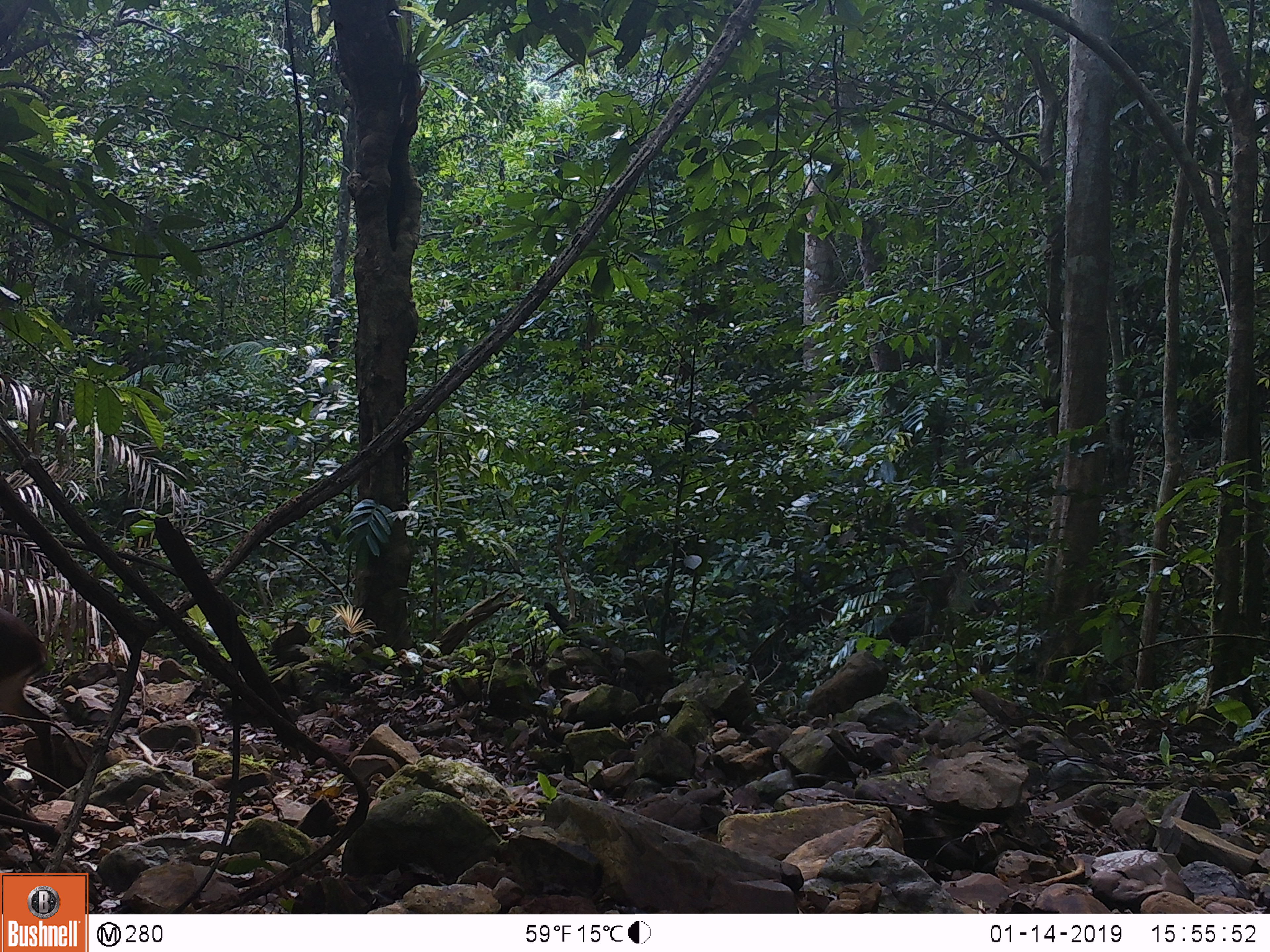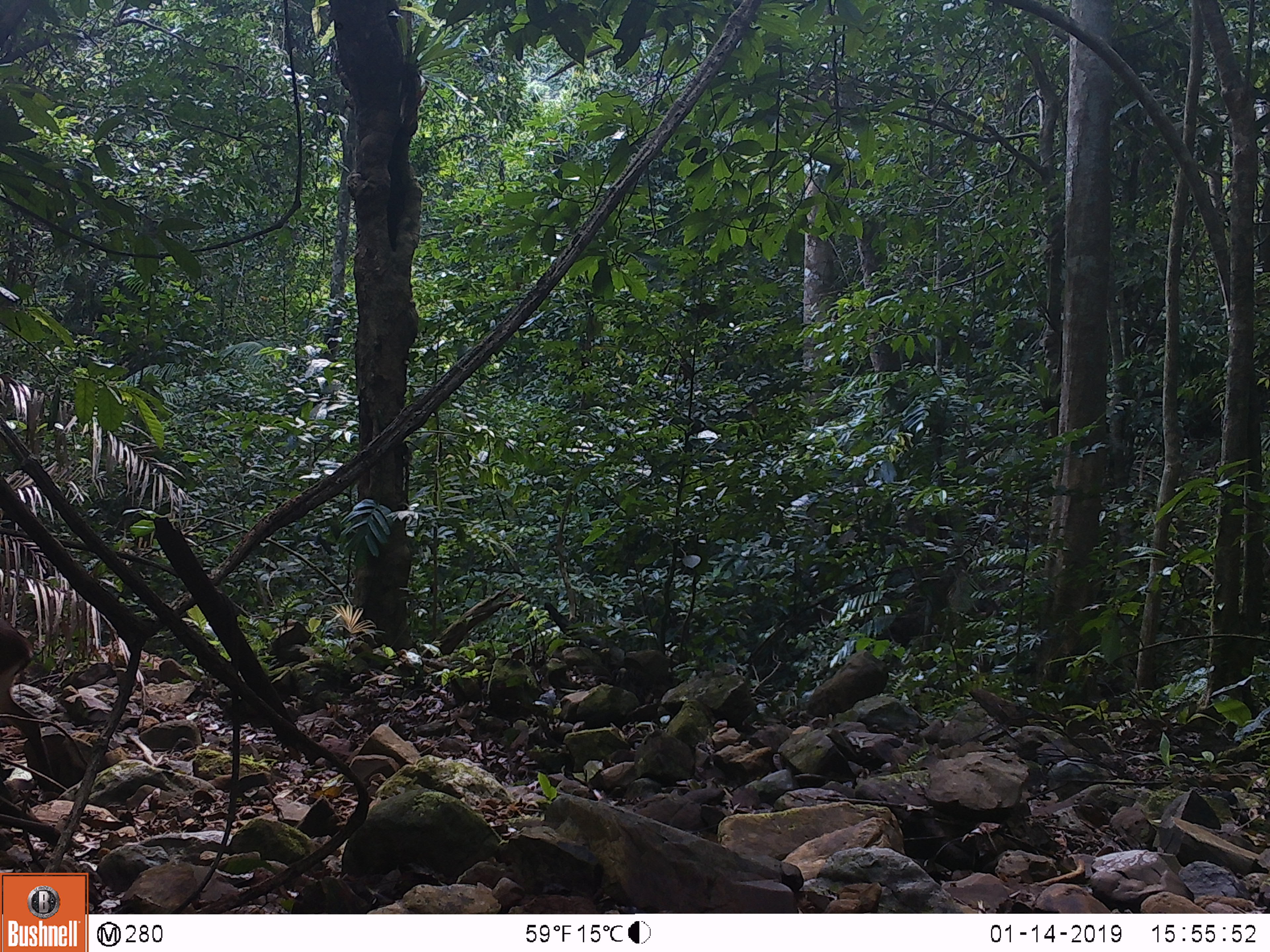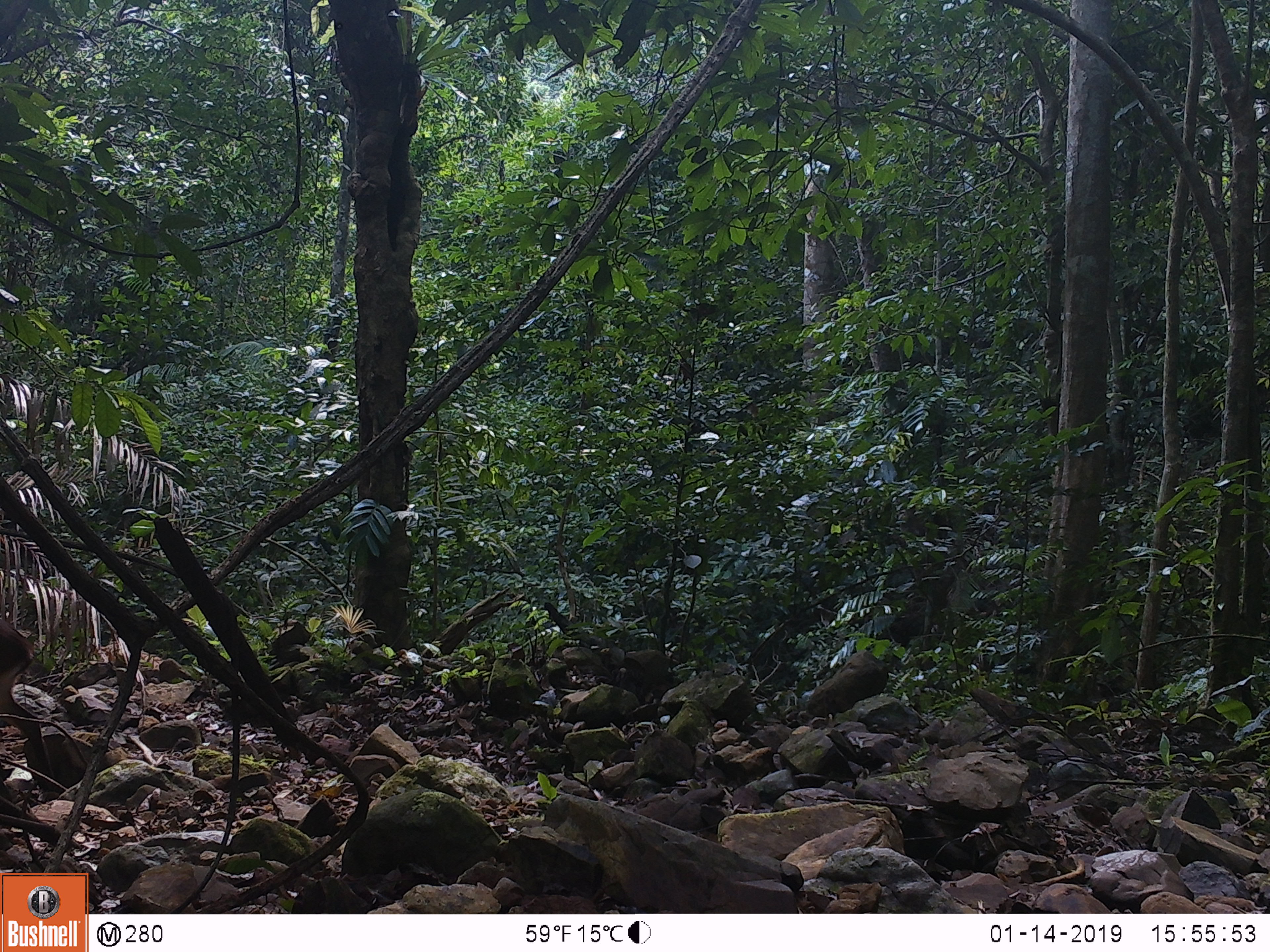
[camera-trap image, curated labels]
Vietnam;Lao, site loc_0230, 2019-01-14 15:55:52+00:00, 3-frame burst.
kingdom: Animalia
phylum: Chordata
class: Mammalia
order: Artiodactyla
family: Cervidae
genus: Muntiacus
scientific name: Muntiacus vuquangensis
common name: large-antlered muntjac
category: large antlered muntjac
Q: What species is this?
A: Large antlered muntjac (large-antlered muntjac) (Muntiacus vuquangensis).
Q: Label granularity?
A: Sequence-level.